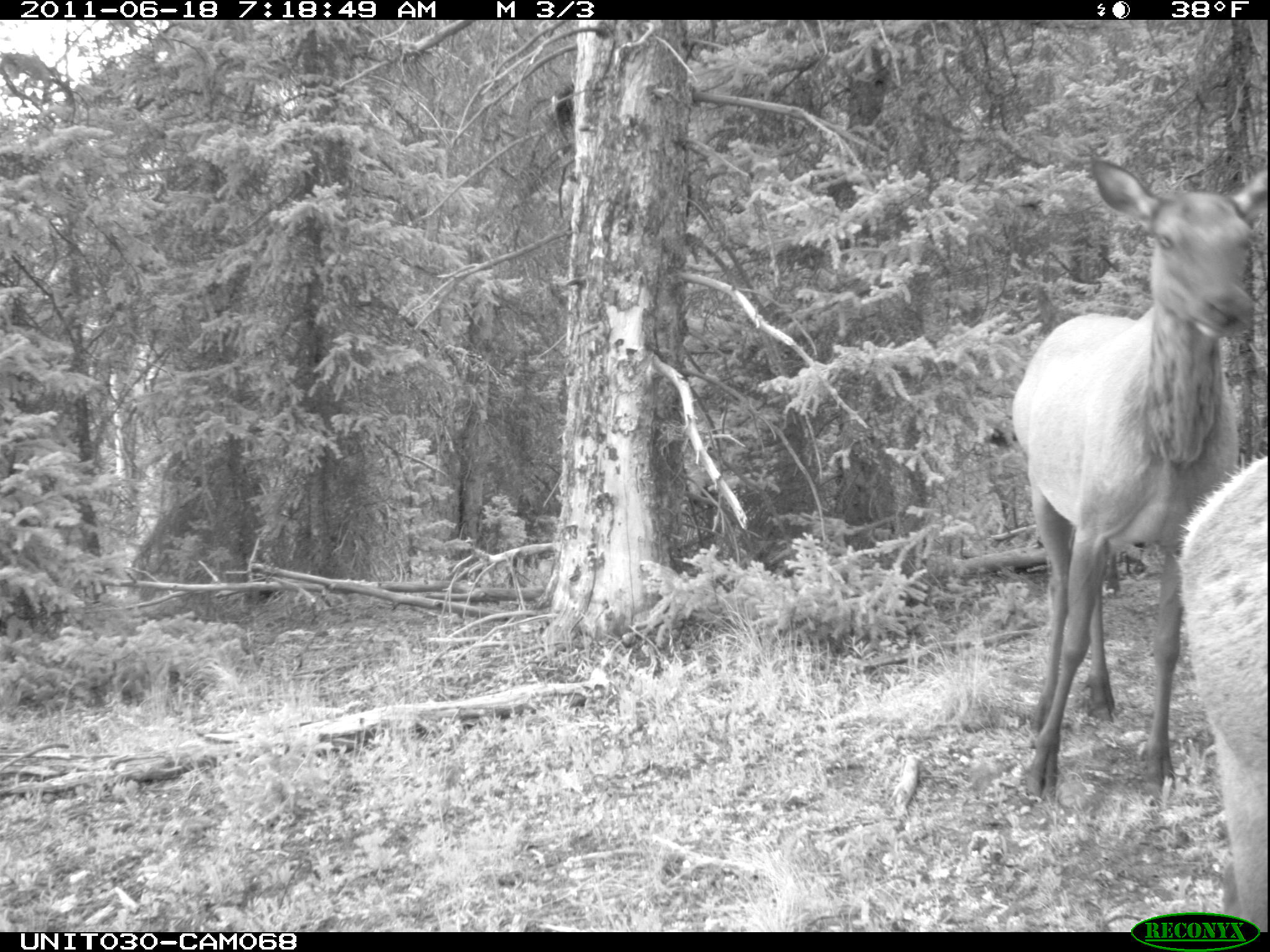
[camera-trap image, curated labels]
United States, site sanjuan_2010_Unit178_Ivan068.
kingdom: Animalia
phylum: Chordata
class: Mammalia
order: Artiodactyla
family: Cervidae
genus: Cervus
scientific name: Cervus elaphus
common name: red deer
Cervus elaphus (red deer).